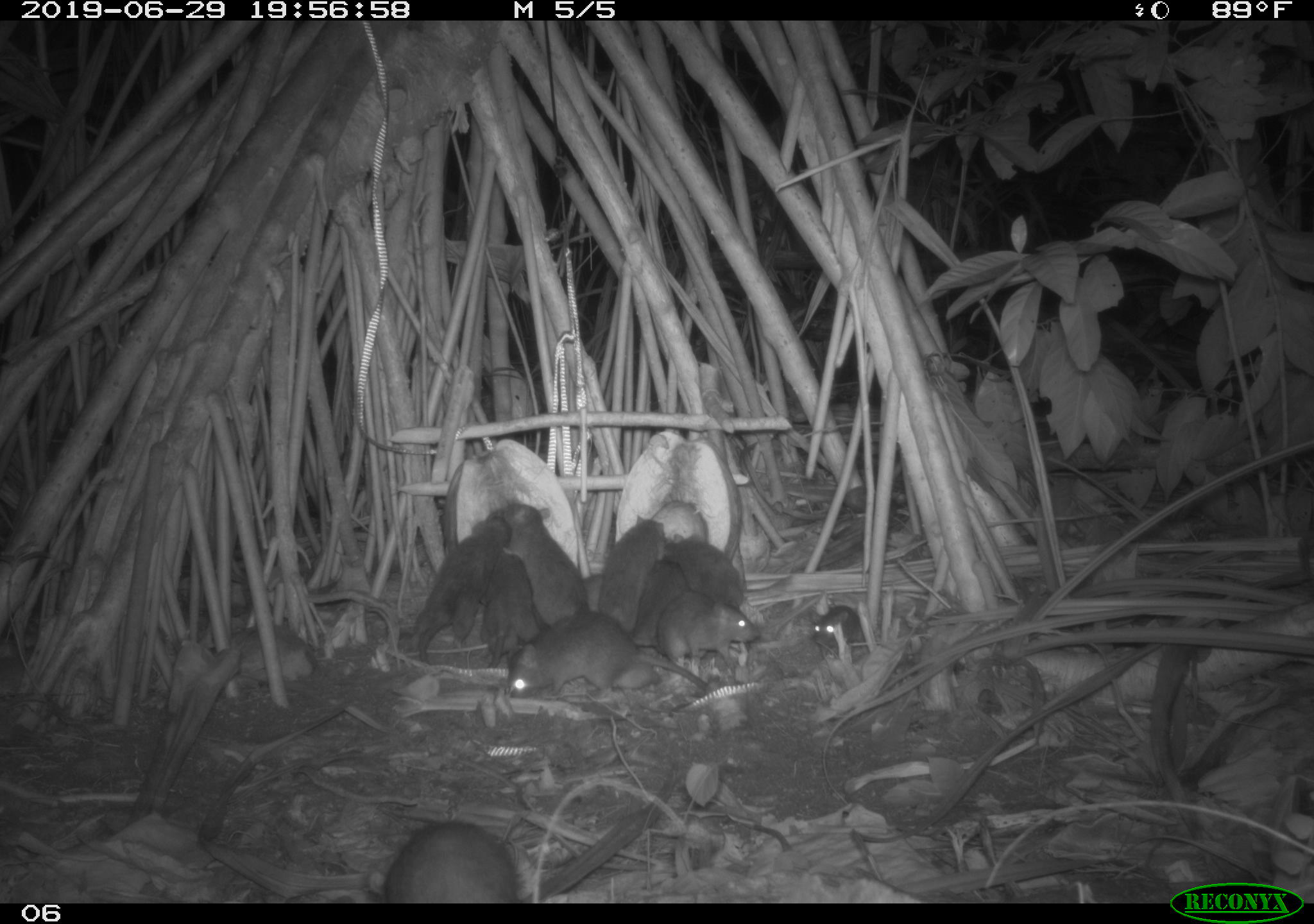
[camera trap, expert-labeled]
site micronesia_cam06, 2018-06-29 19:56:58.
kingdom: Animalia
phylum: Chordata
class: Mammalia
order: Rodentia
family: Muridae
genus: Rattus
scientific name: Rattus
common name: rat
Rat (Rattus).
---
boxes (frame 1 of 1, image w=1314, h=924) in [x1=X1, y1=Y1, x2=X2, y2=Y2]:
rat: [x1=505, y1=613, x2=712, y2=705]; [x1=413, y1=509, x2=516, y2=665]; [x1=361, y1=819, x2=526, y2=902]; [x1=500, y1=495, x2=590, y2=628]; [x1=649, y1=597, x2=763, y2=671]; [x1=478, y1=551, x2=545, y2=671]; [x1=601, y1=518, x2=670, y2=631]; [x1=666, y1=528, x2=751, y2=613]; [x1=628, y1=558, x2=692, y2=648]; [x1=808, y1=599, x2=870, y2=656]; [x1=576, y1=570, x2=612, y2=619]